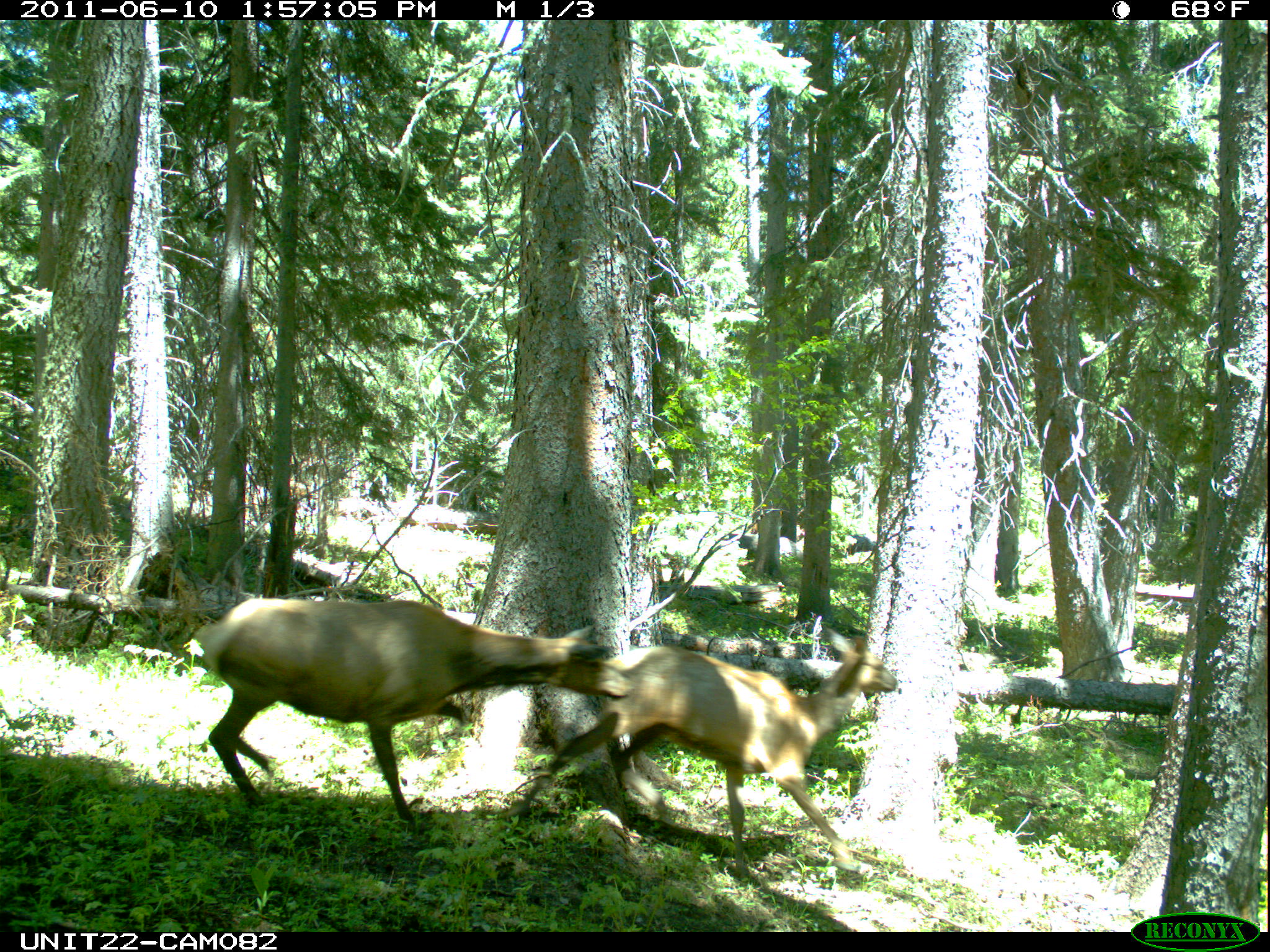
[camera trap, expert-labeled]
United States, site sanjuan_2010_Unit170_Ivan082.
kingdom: Animalia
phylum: Chordata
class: Mammalia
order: Artiodactyla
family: Cervidae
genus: Cervus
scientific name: Cervus elaphus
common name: red deer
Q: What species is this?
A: Cervus elaphus (red deer).